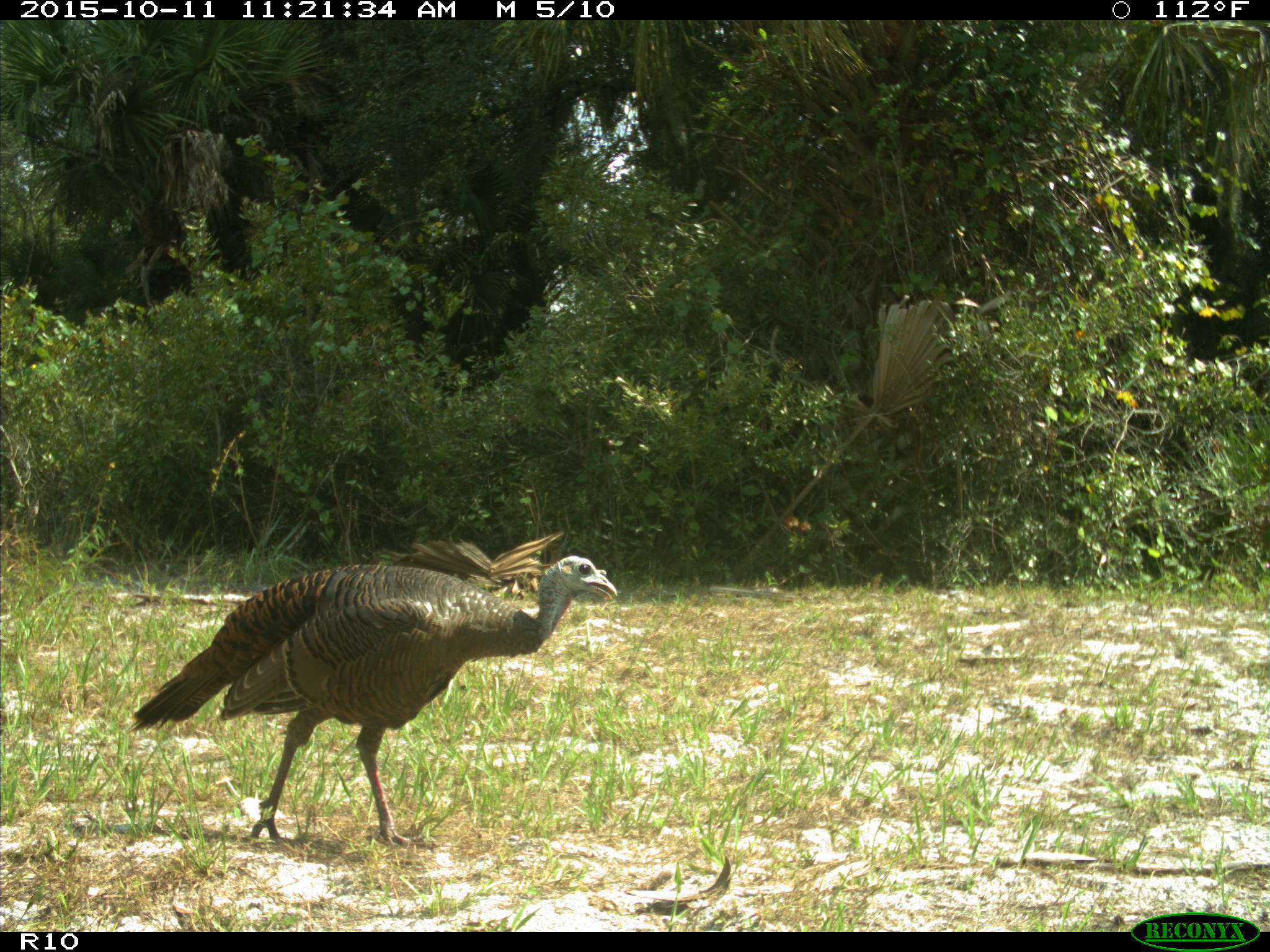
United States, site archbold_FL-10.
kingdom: Animalia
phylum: Chordata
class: Aves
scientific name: Aves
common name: birds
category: unidentified bird